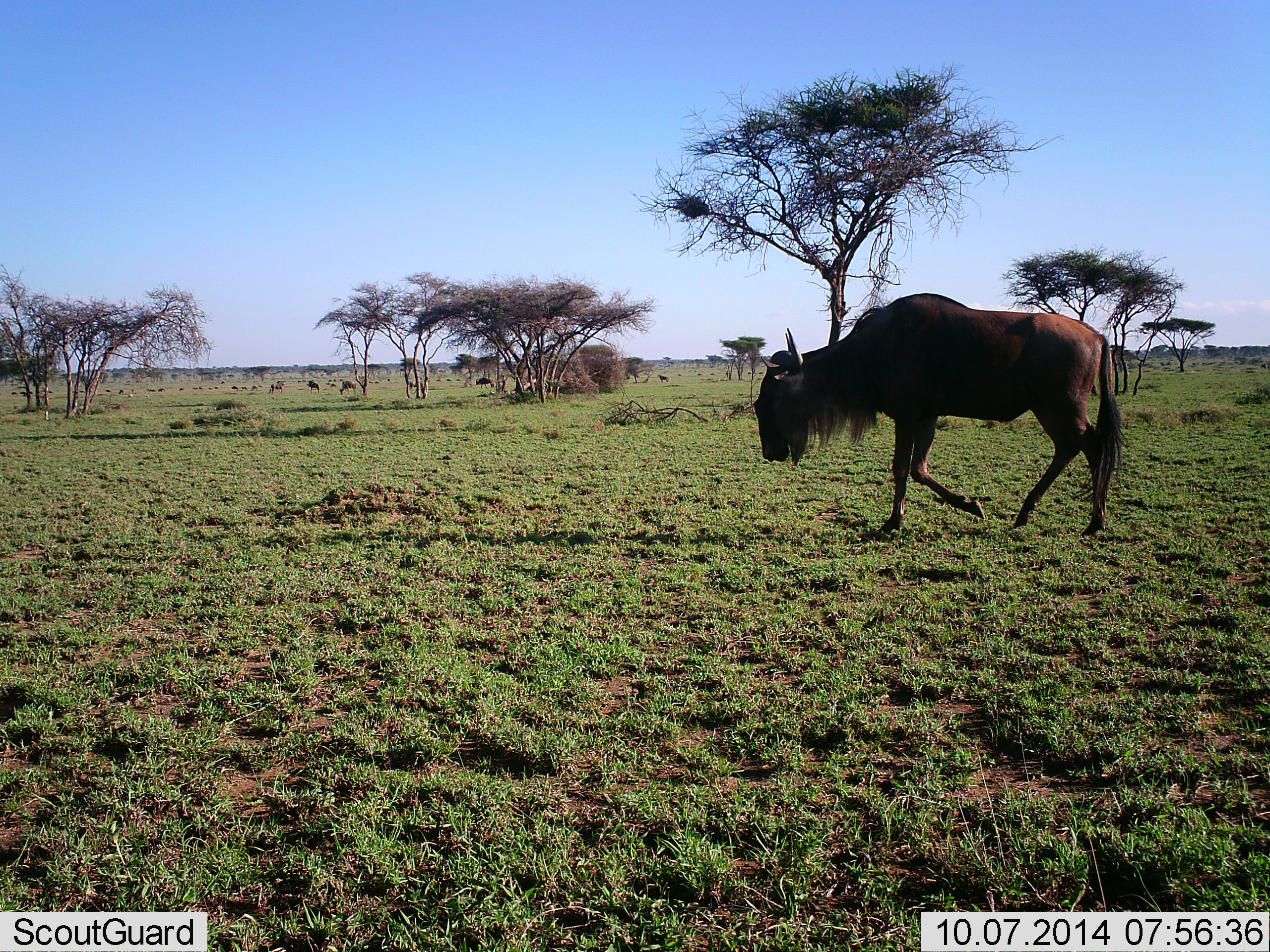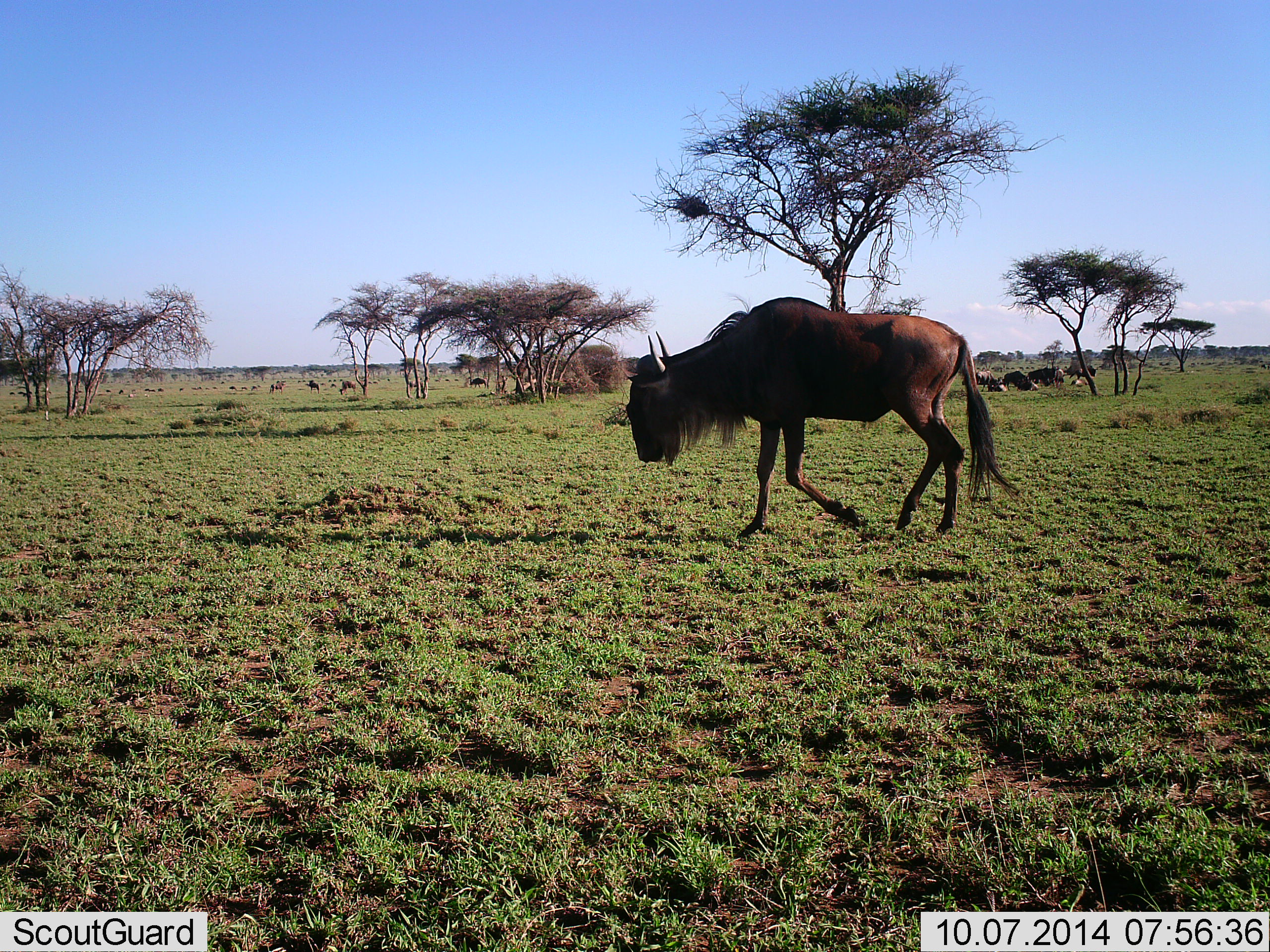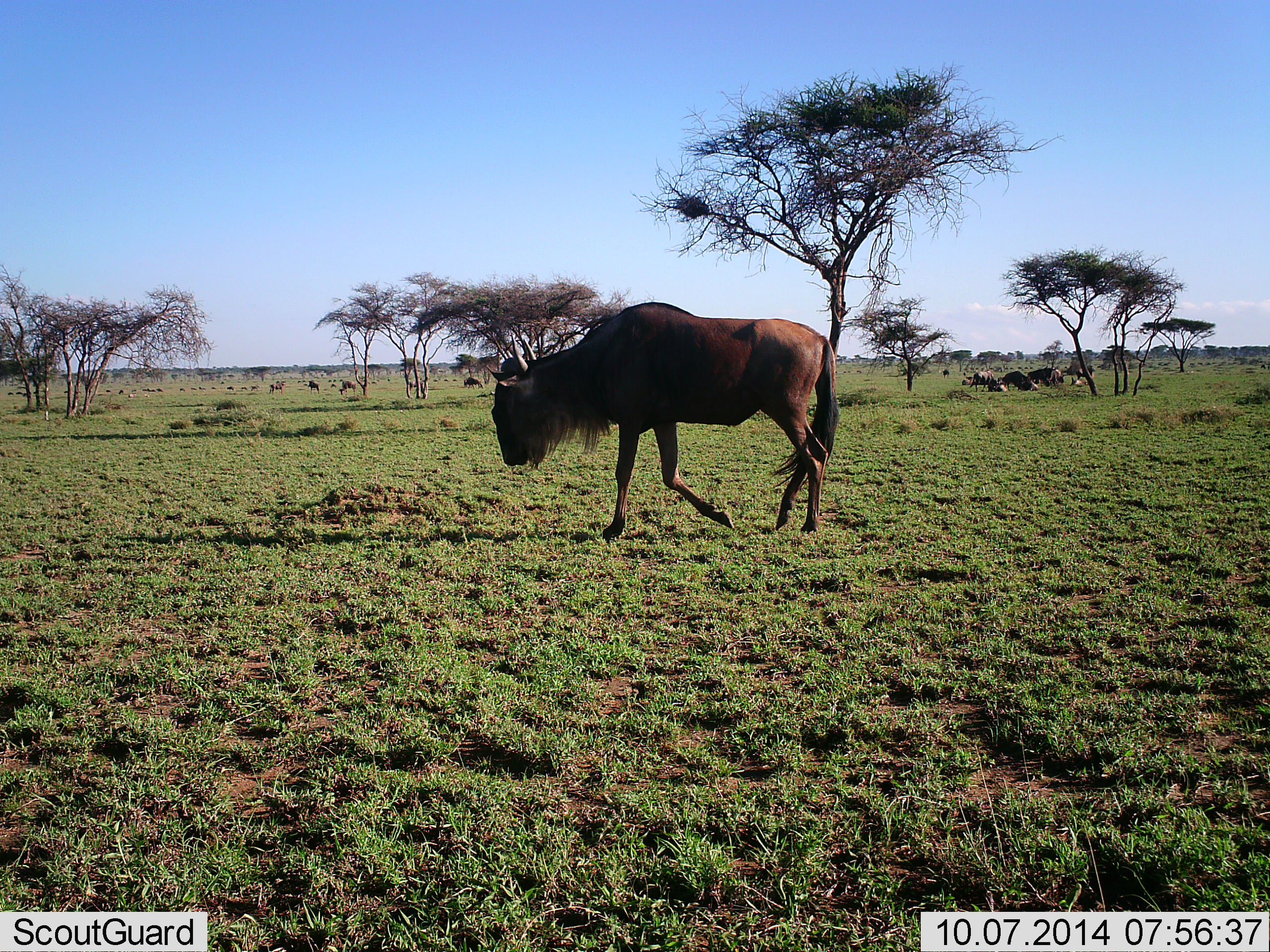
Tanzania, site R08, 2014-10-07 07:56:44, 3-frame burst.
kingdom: Animalia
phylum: Chordata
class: Mammalia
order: Artiodactyla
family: Bovidae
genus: Connochaetes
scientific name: Connochaetes taurinus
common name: blue wildebeest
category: wildebeest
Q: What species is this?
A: Wildebeest (blue wildebeest) (Connochaetes taurinus).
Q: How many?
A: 11-50.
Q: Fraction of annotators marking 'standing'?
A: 50%.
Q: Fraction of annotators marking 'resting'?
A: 40%.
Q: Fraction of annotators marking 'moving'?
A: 90%.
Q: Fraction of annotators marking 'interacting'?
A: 0%.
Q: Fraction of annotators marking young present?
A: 10%.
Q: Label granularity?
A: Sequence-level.